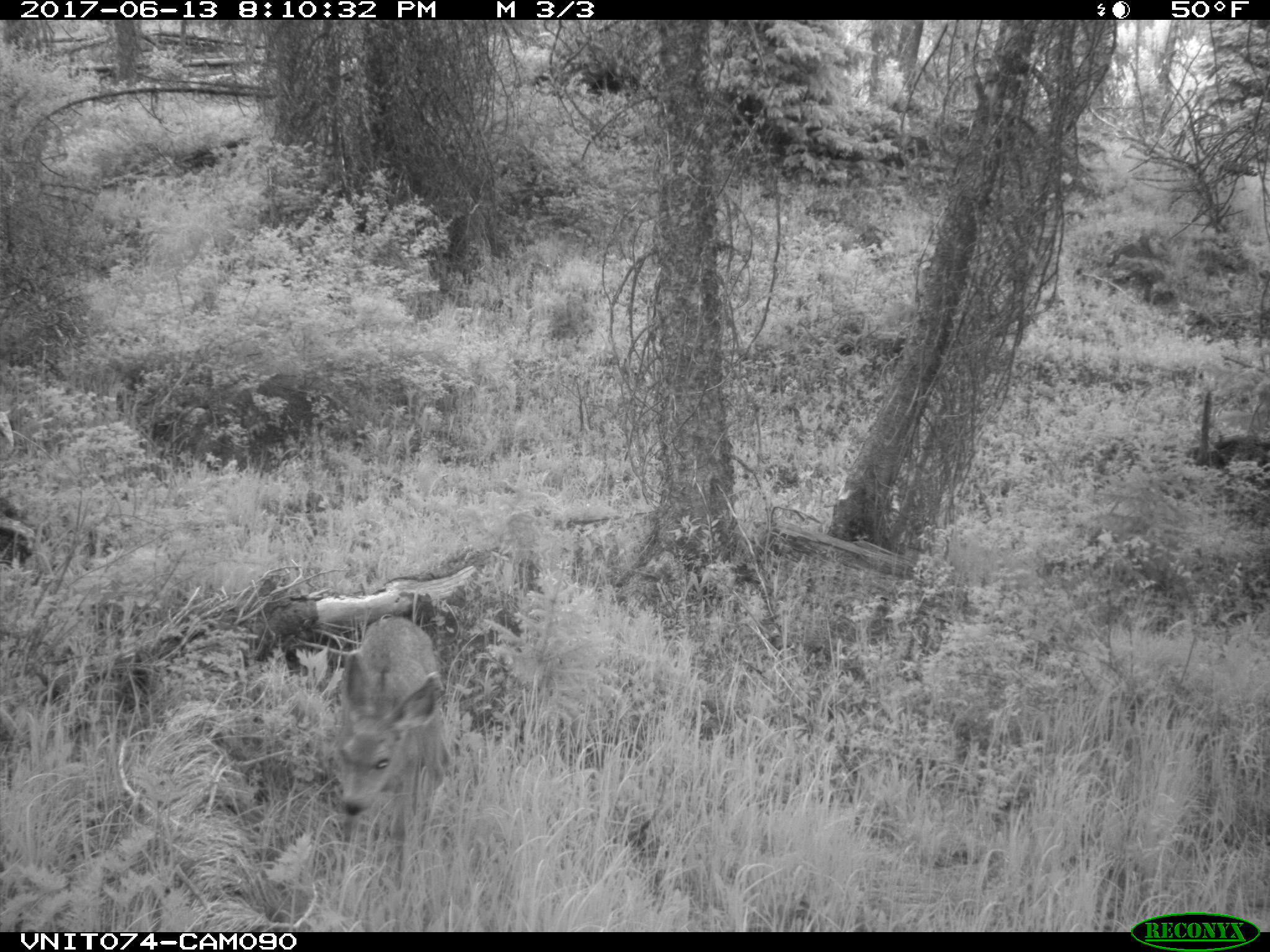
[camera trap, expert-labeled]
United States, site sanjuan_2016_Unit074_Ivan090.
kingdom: Animalia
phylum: Chordata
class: Mammalia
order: Artiodactyla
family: Cervidae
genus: Odocoileus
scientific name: Odocoileus hemionus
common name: mule deer